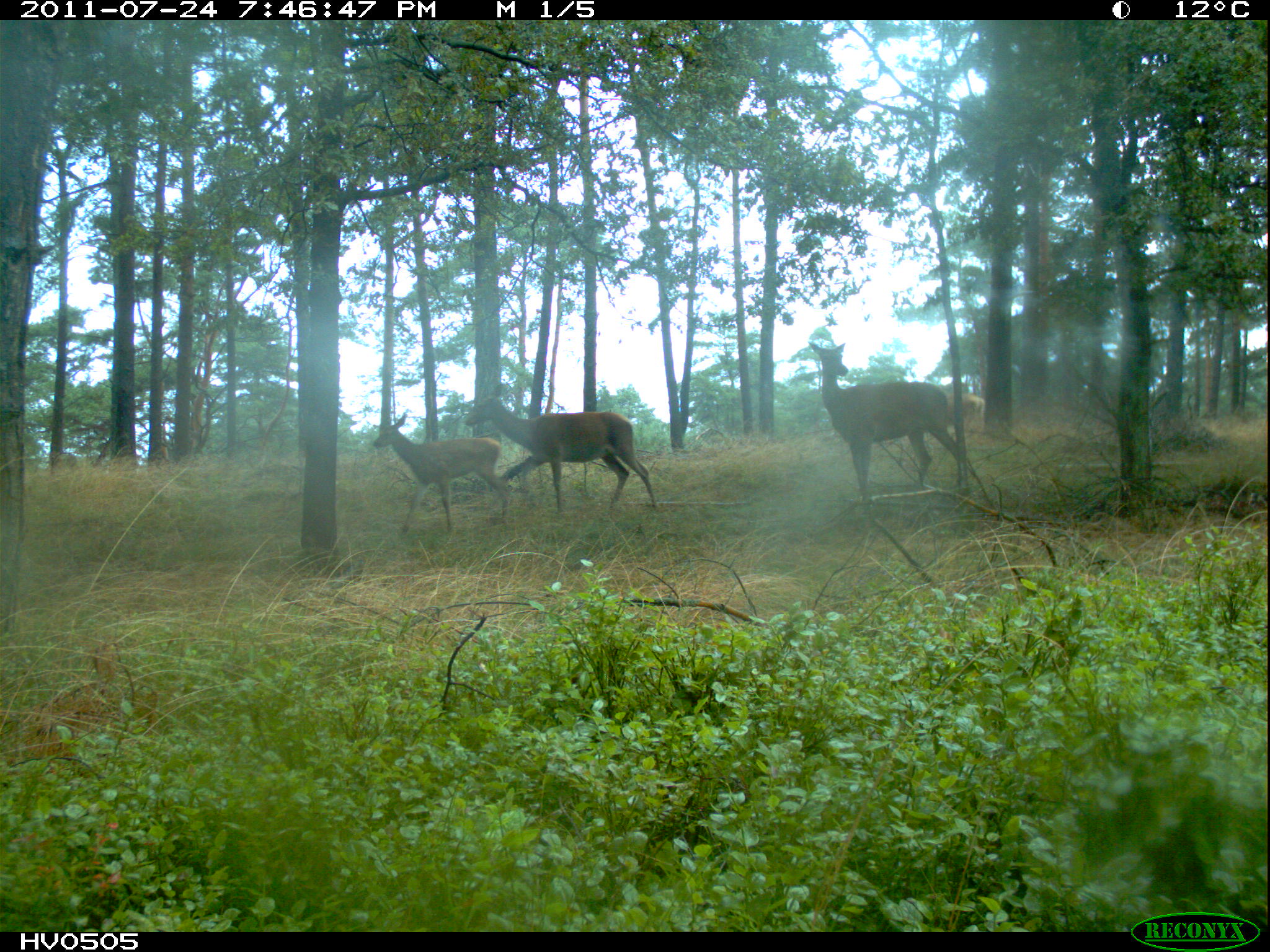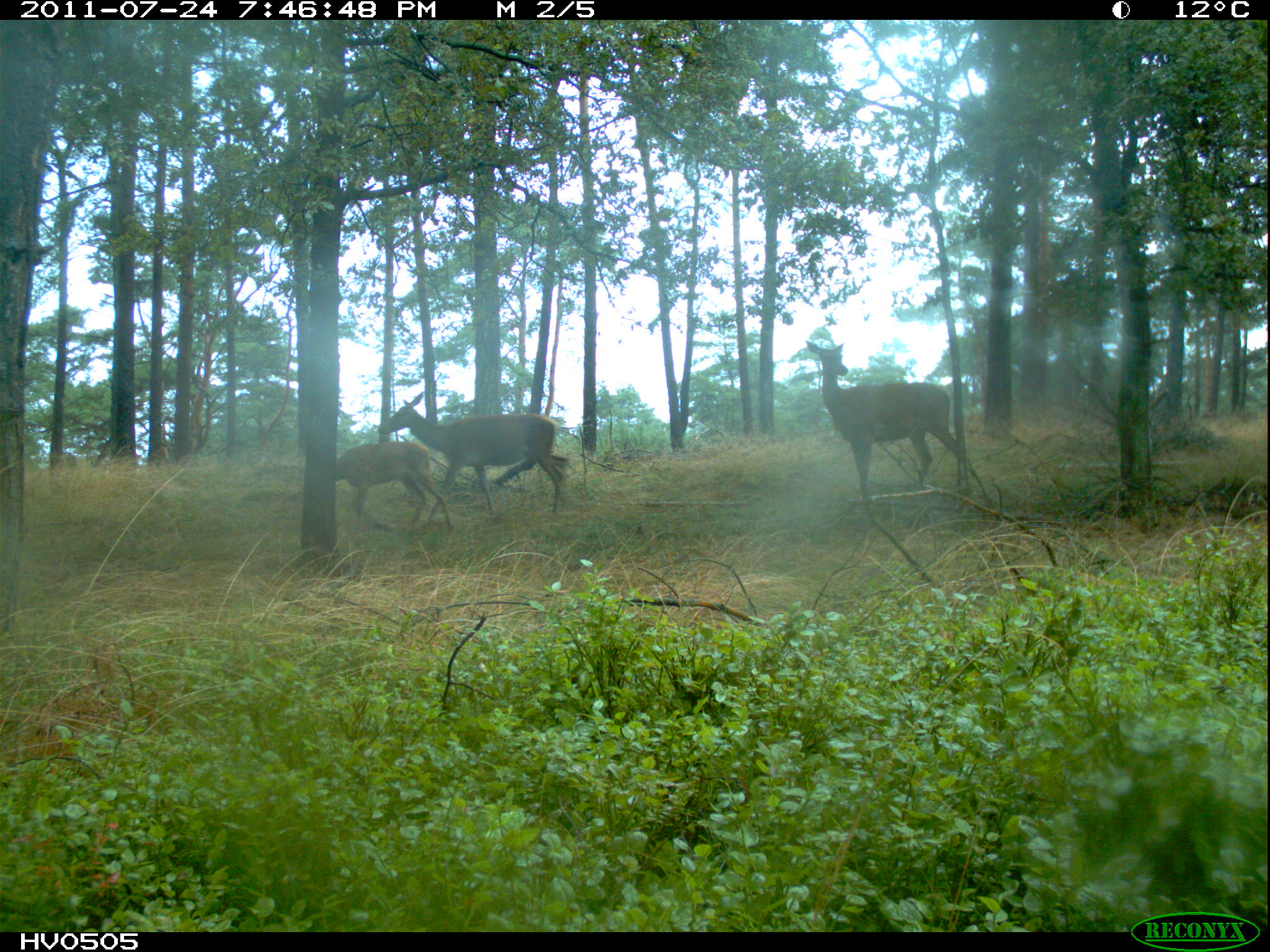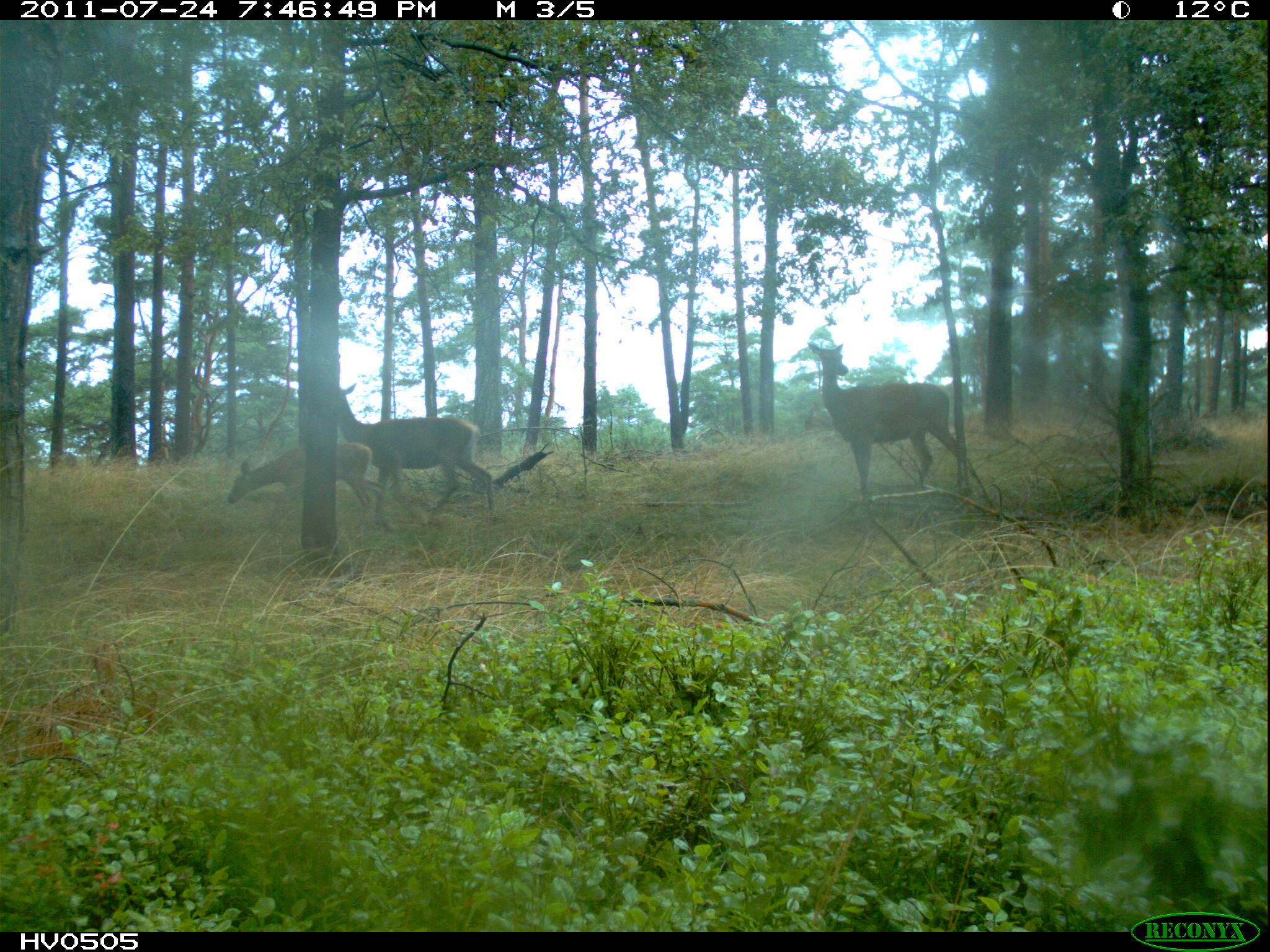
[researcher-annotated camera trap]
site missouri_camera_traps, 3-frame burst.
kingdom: Animalia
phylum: Chordata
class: Mammalia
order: Artiodactyla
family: Cervidae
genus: Cervus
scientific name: Cervus elaphus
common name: red deer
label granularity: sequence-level